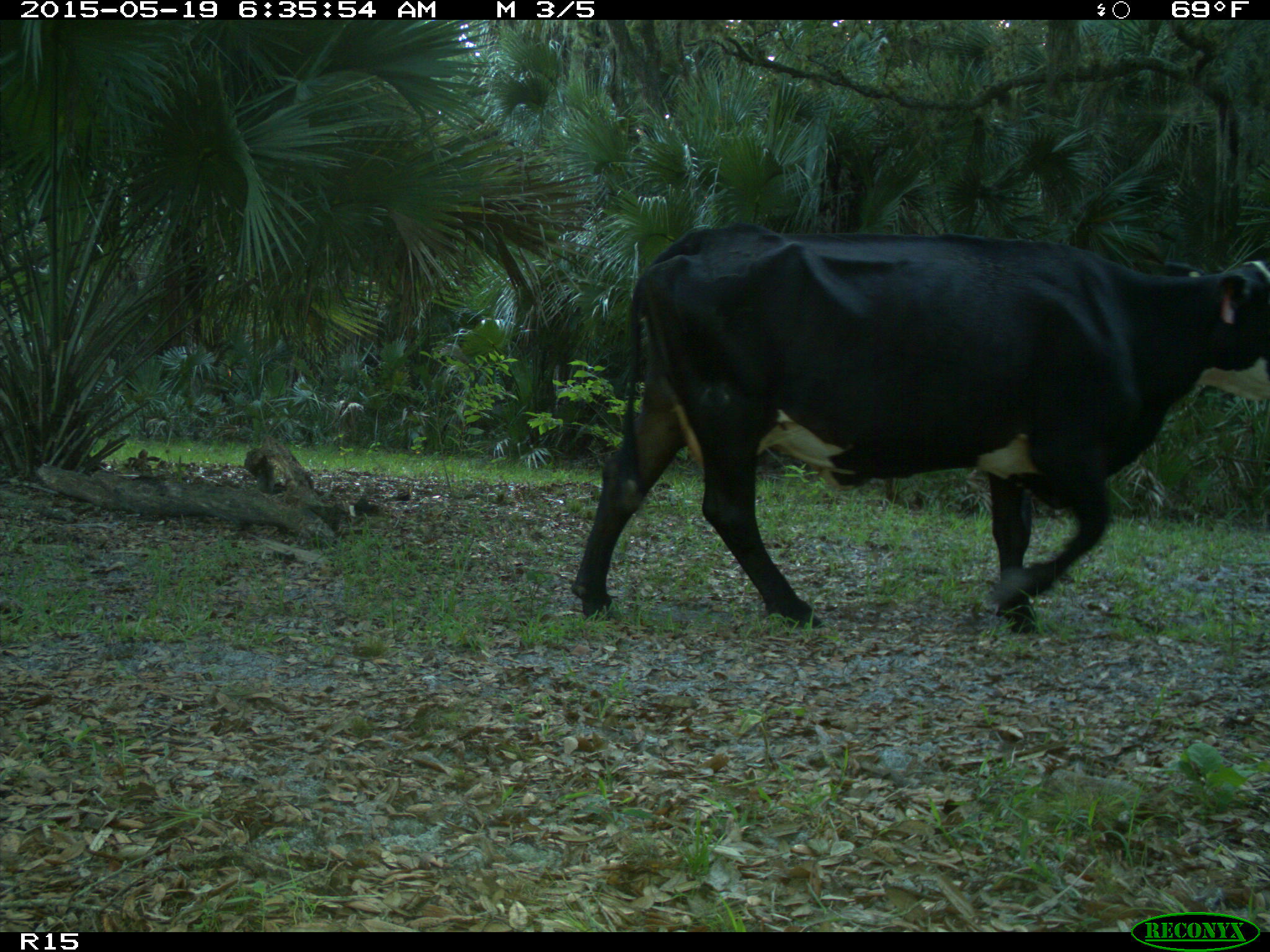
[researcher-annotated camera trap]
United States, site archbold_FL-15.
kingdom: Animalia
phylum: Chordata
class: Mammalia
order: Artiodactyla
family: Bovidae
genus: Bos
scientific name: Bos taurus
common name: domestic cow